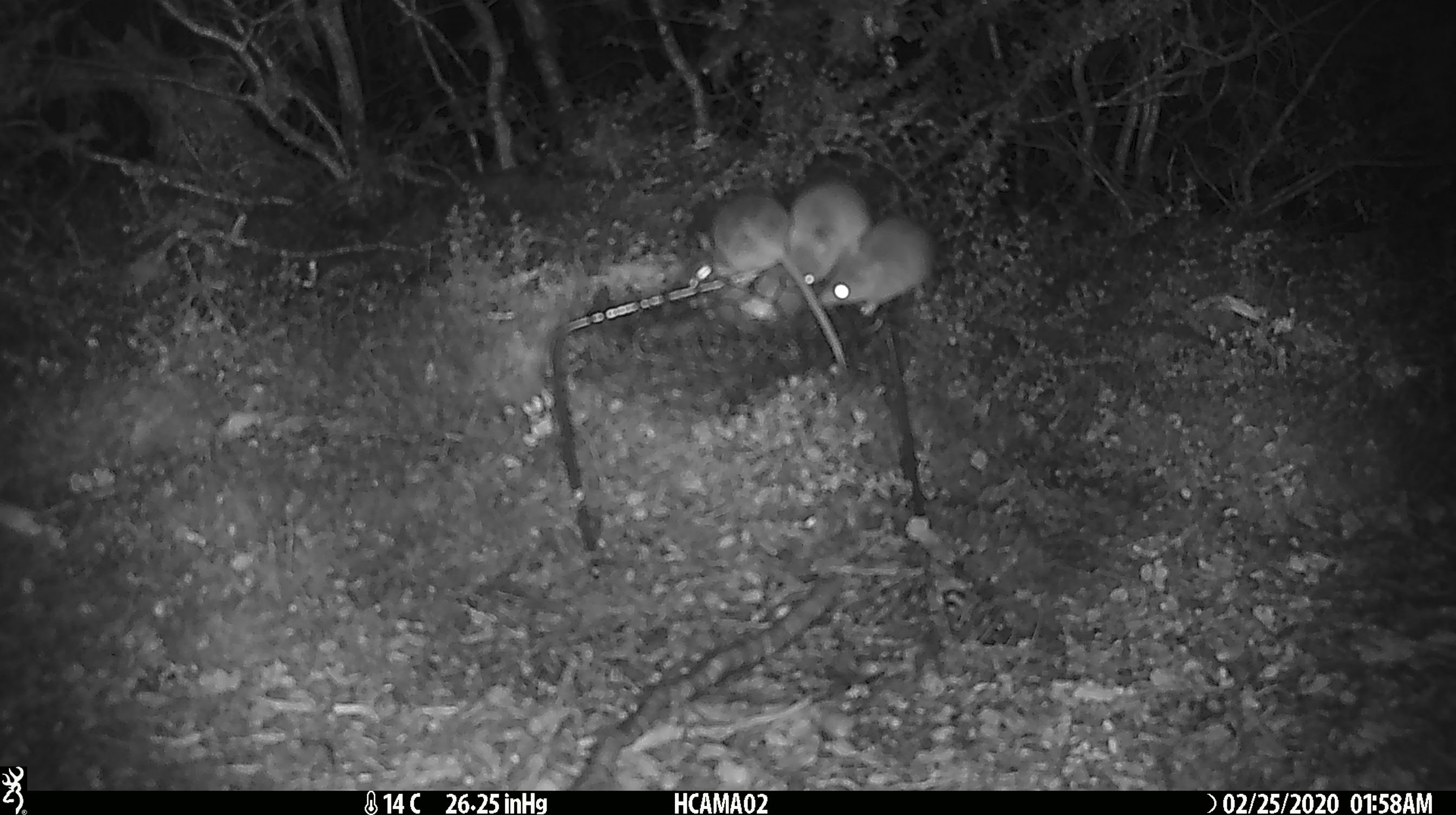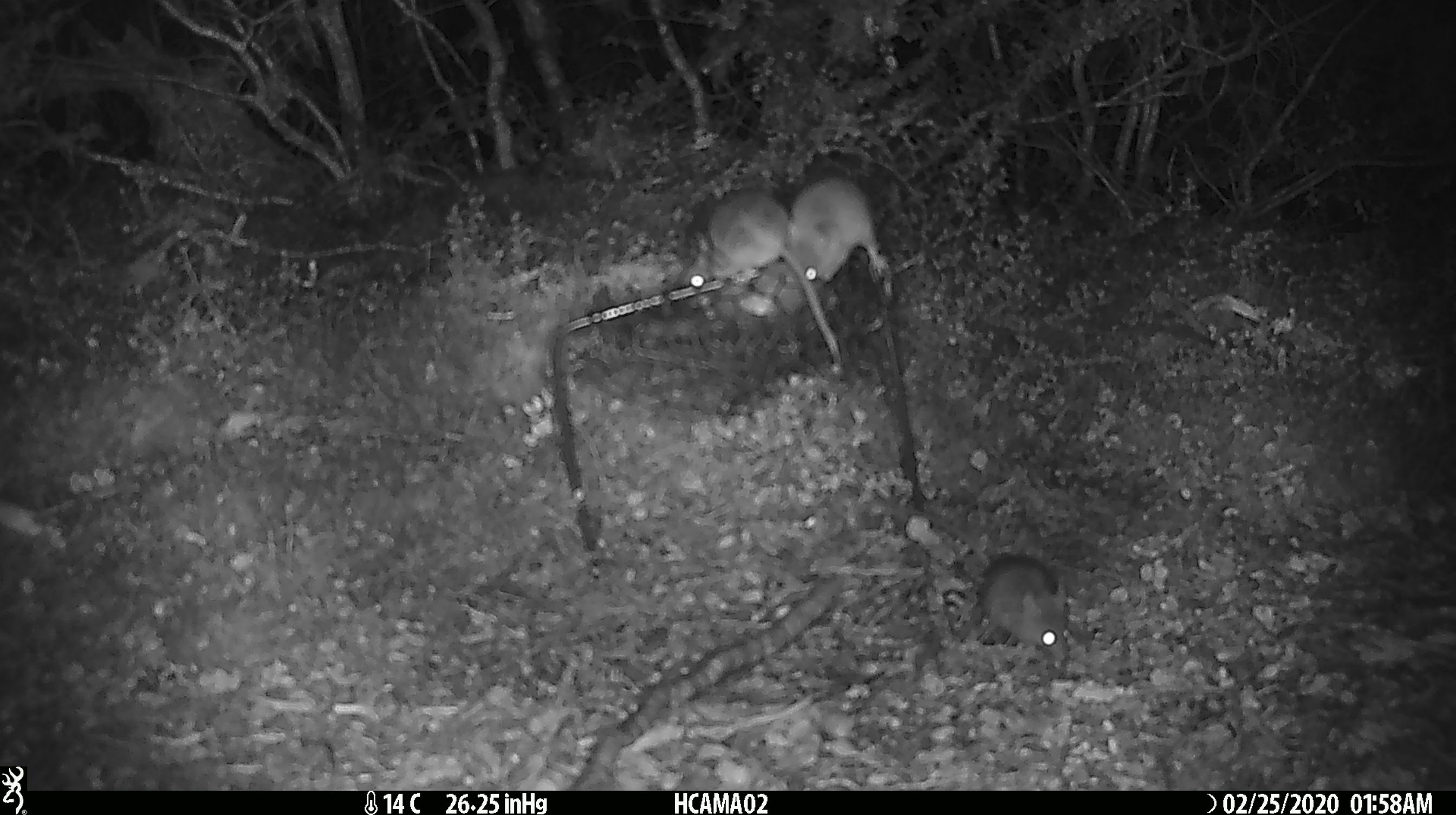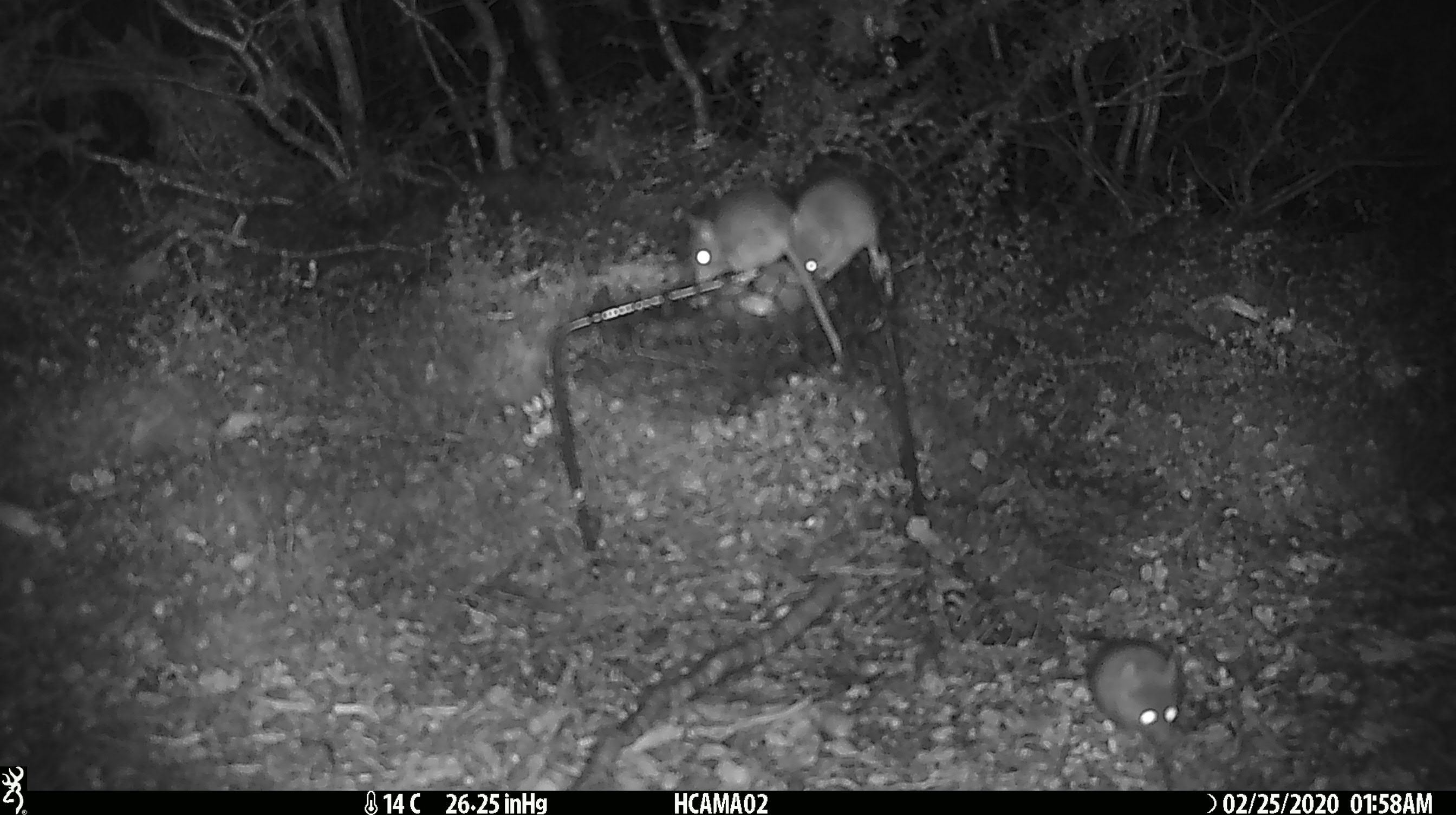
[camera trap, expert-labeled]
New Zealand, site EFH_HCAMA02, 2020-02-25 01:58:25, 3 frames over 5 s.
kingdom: Animalia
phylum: Chordata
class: Mammalia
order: Rodentia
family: Muridae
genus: Mus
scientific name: Mus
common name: mouse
Mouse (Mus).